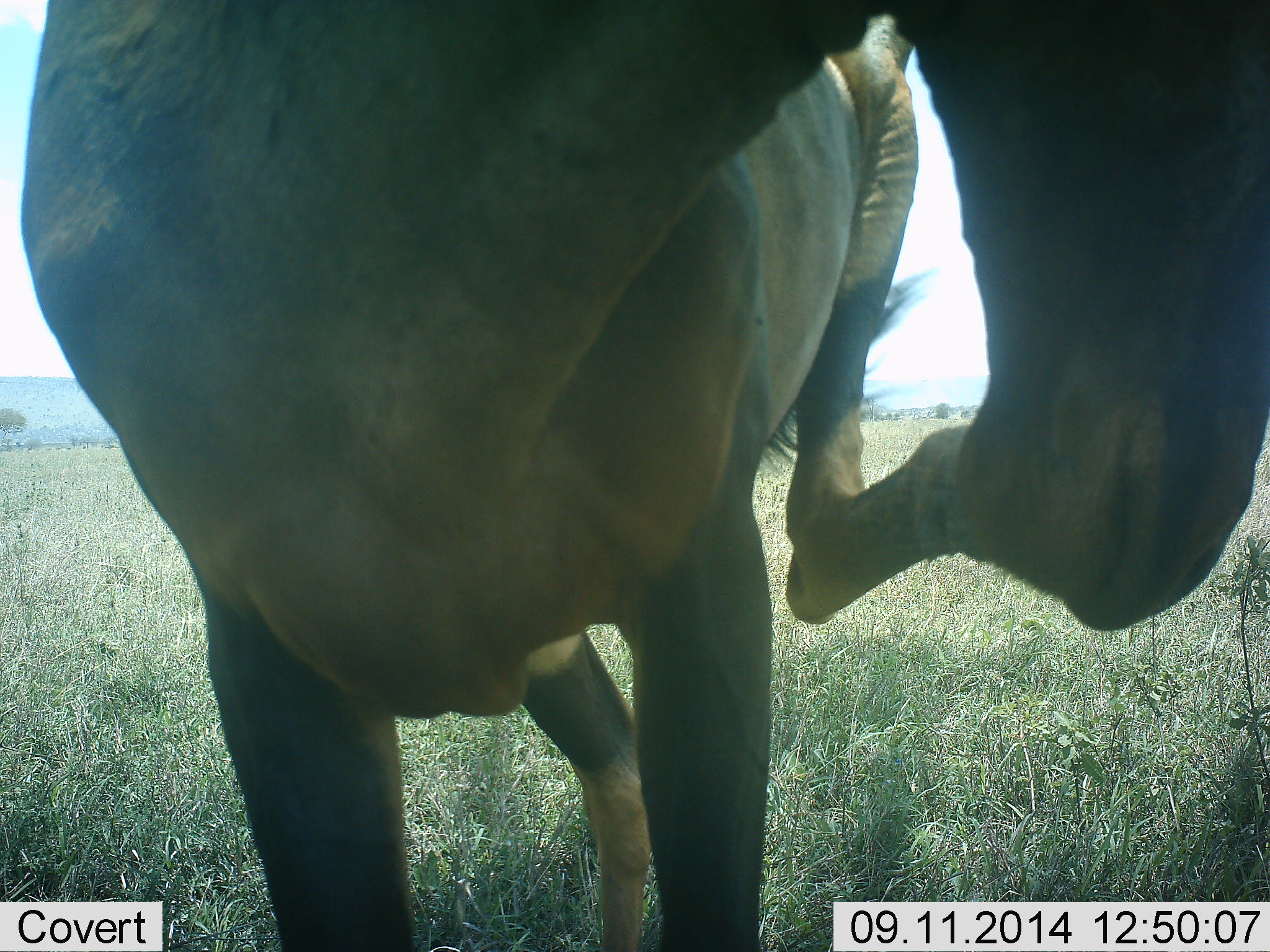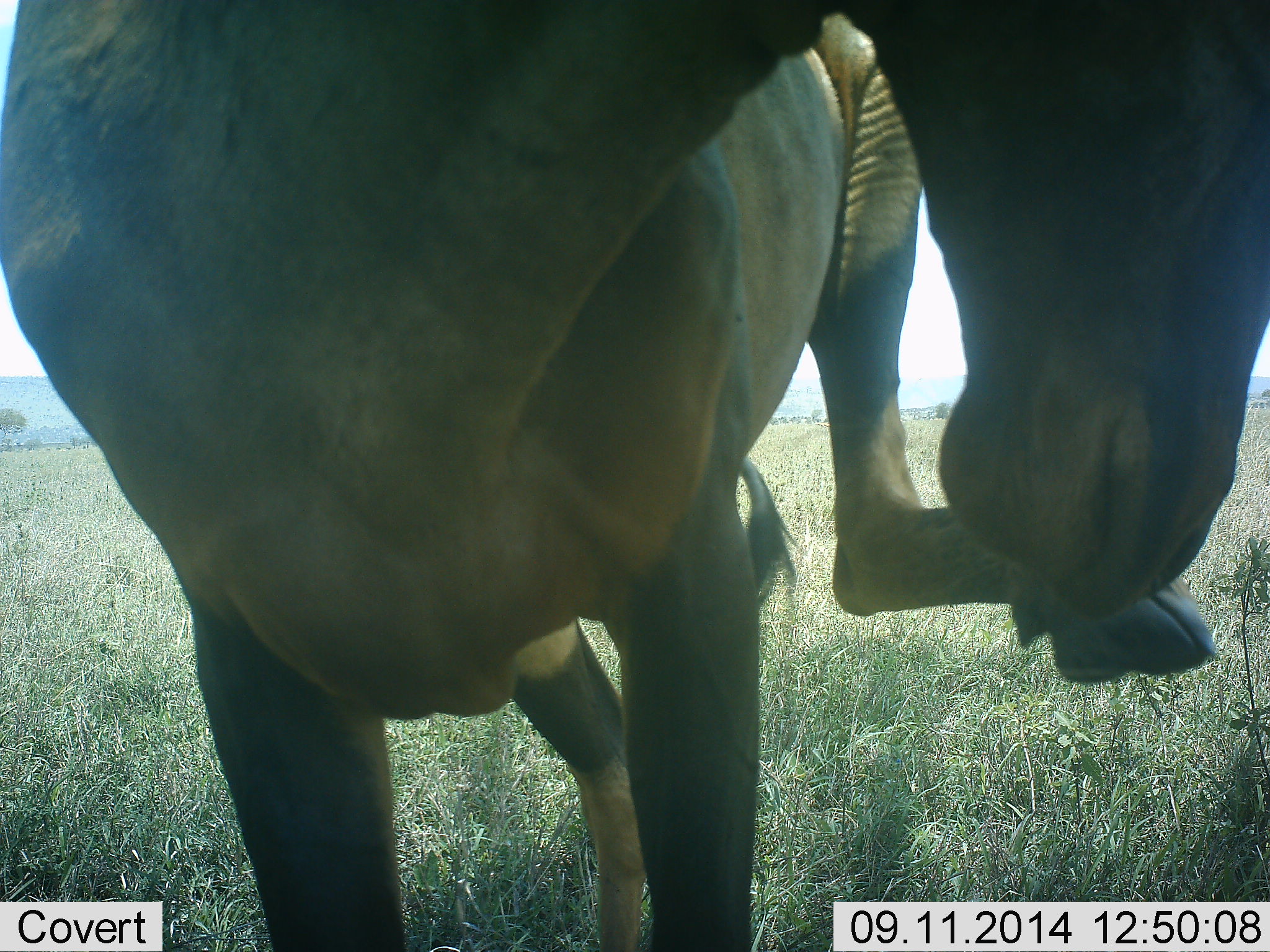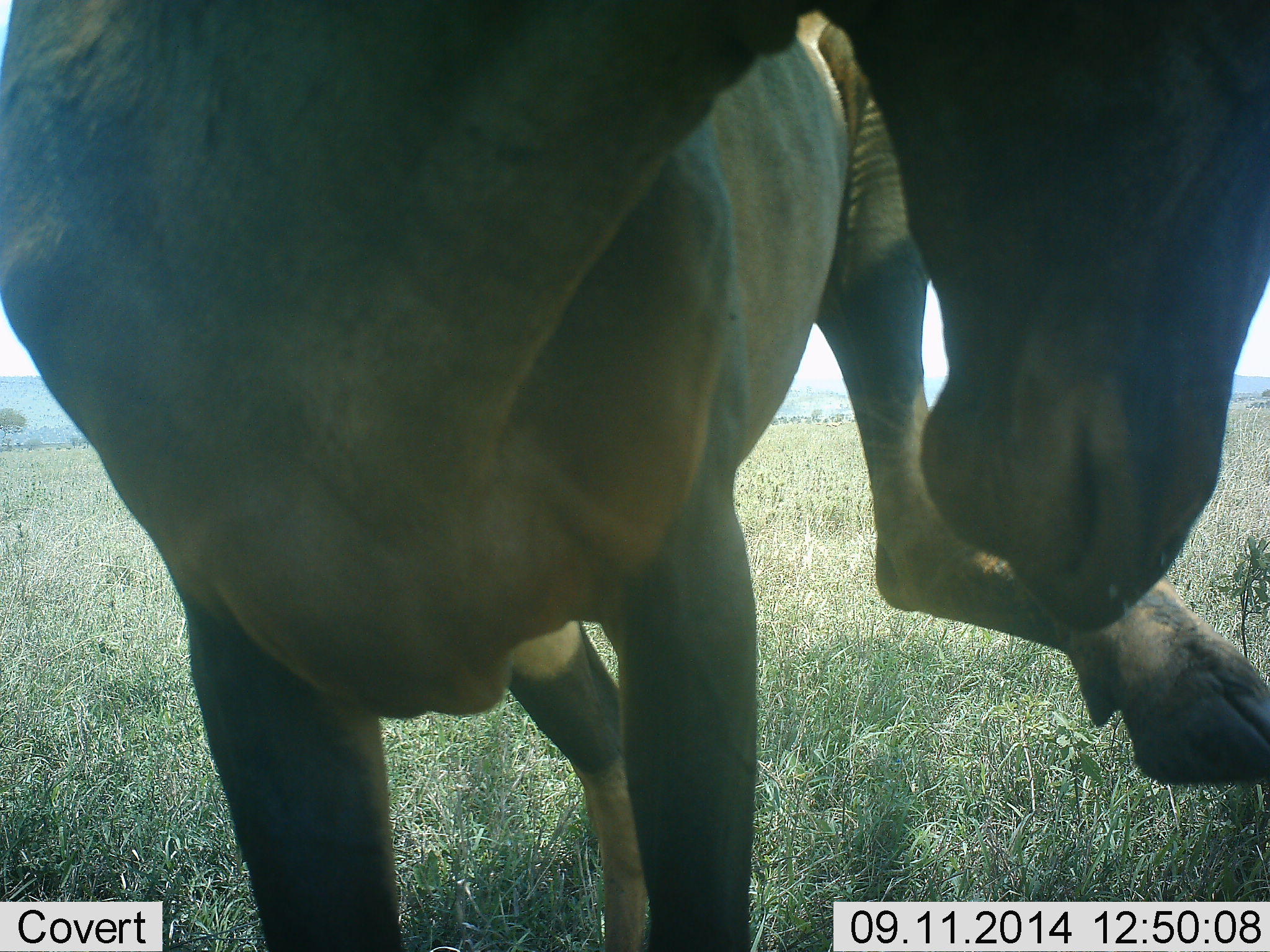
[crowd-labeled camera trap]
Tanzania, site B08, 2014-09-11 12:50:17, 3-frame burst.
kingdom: Animalia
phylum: Chordata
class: Mammalia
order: Artiodactyla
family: Bovidae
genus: Damaliscus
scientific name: Damaliscus lunatus jimela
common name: topi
Topi (Damaliscus lunatus jimela), count 1. Behavior (volunteer vote fractions): standing 60%, resting 0%, moving 0%, interacting 40%. Young present (vote fraction): 0%. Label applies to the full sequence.